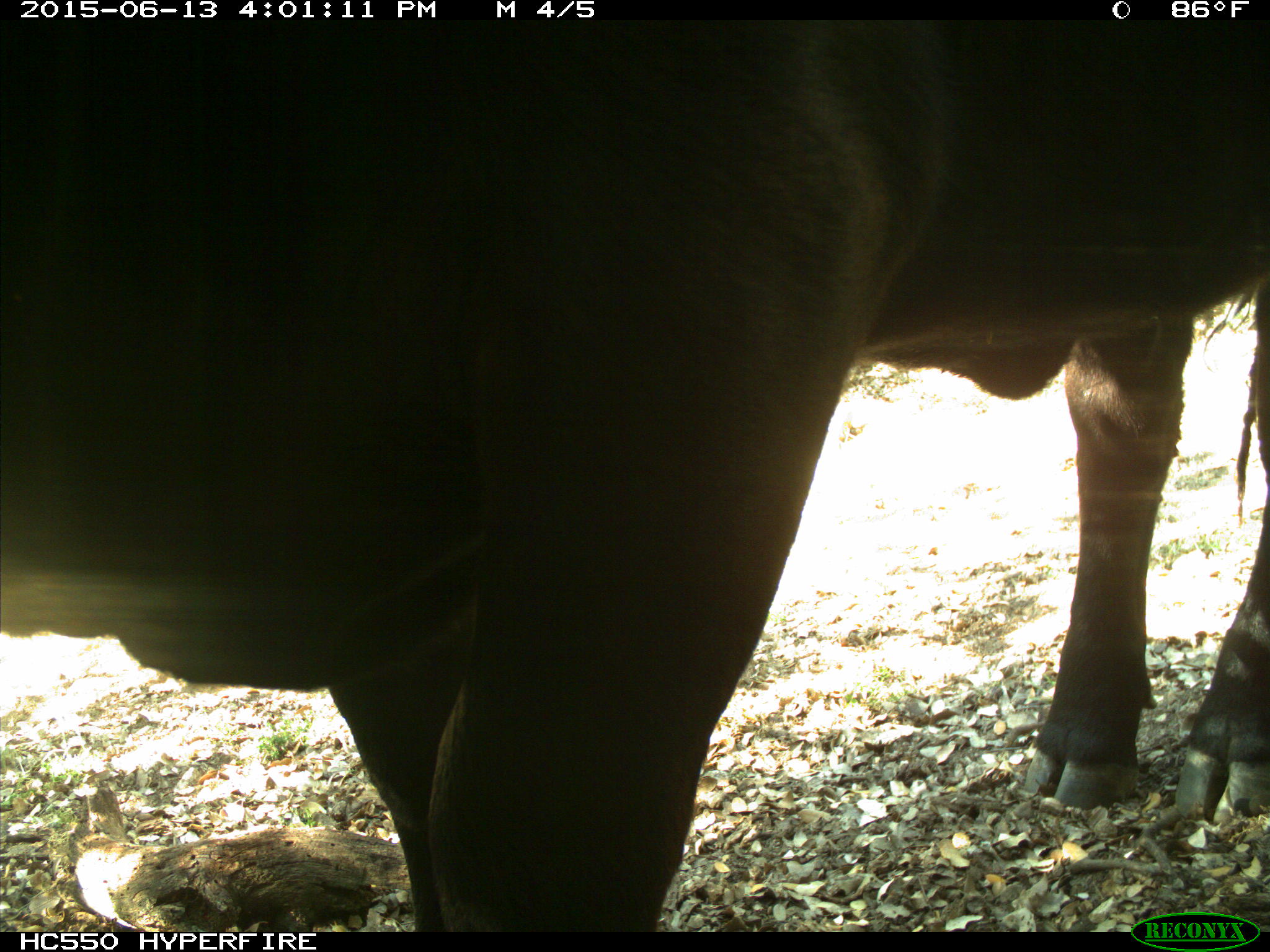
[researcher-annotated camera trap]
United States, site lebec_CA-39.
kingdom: Animalia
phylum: Chordata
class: Mammalia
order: Artiodactyla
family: Bovidae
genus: Bos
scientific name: Bos taurus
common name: domestic cow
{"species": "Bos taurus (domestic cow)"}